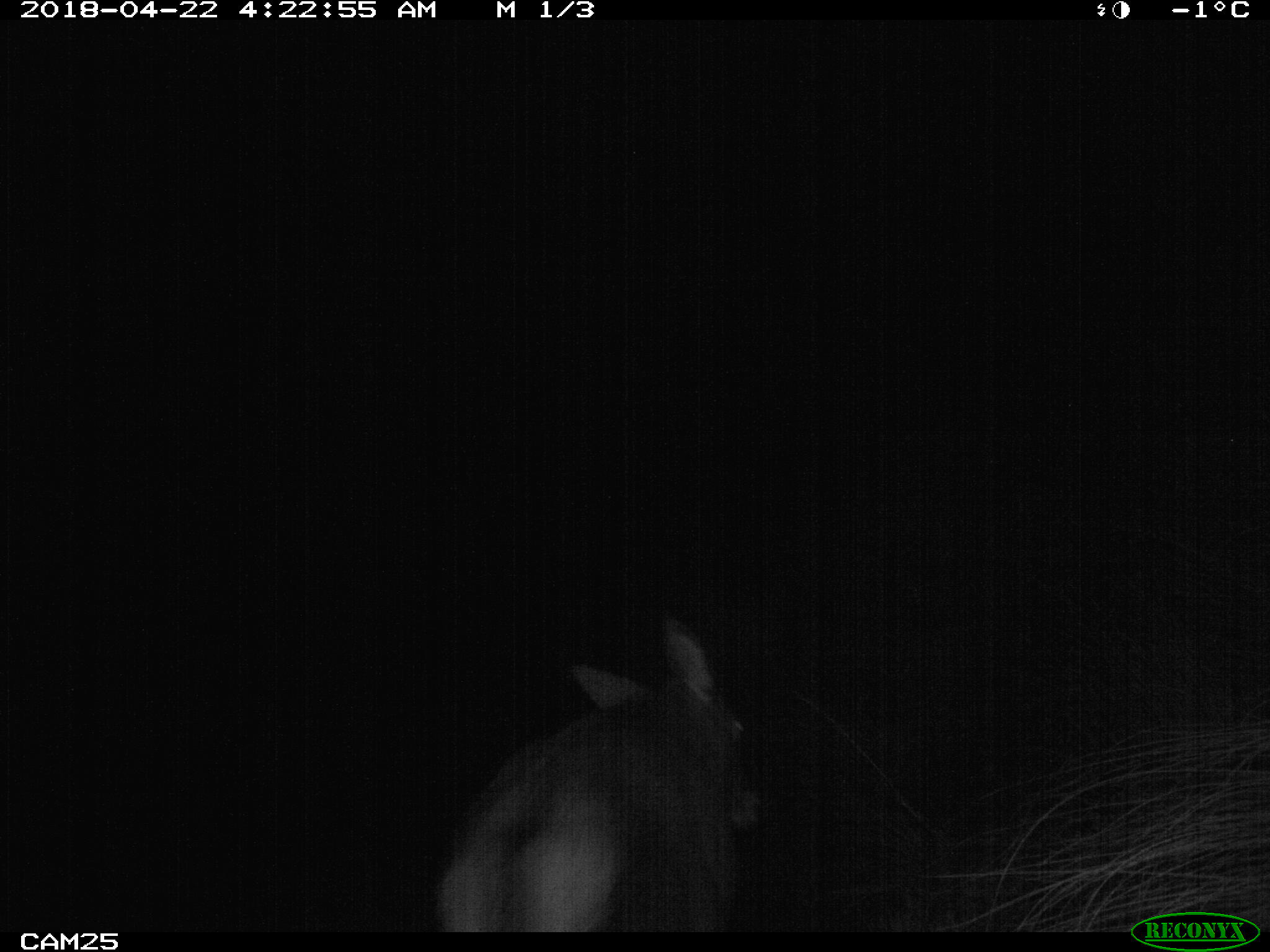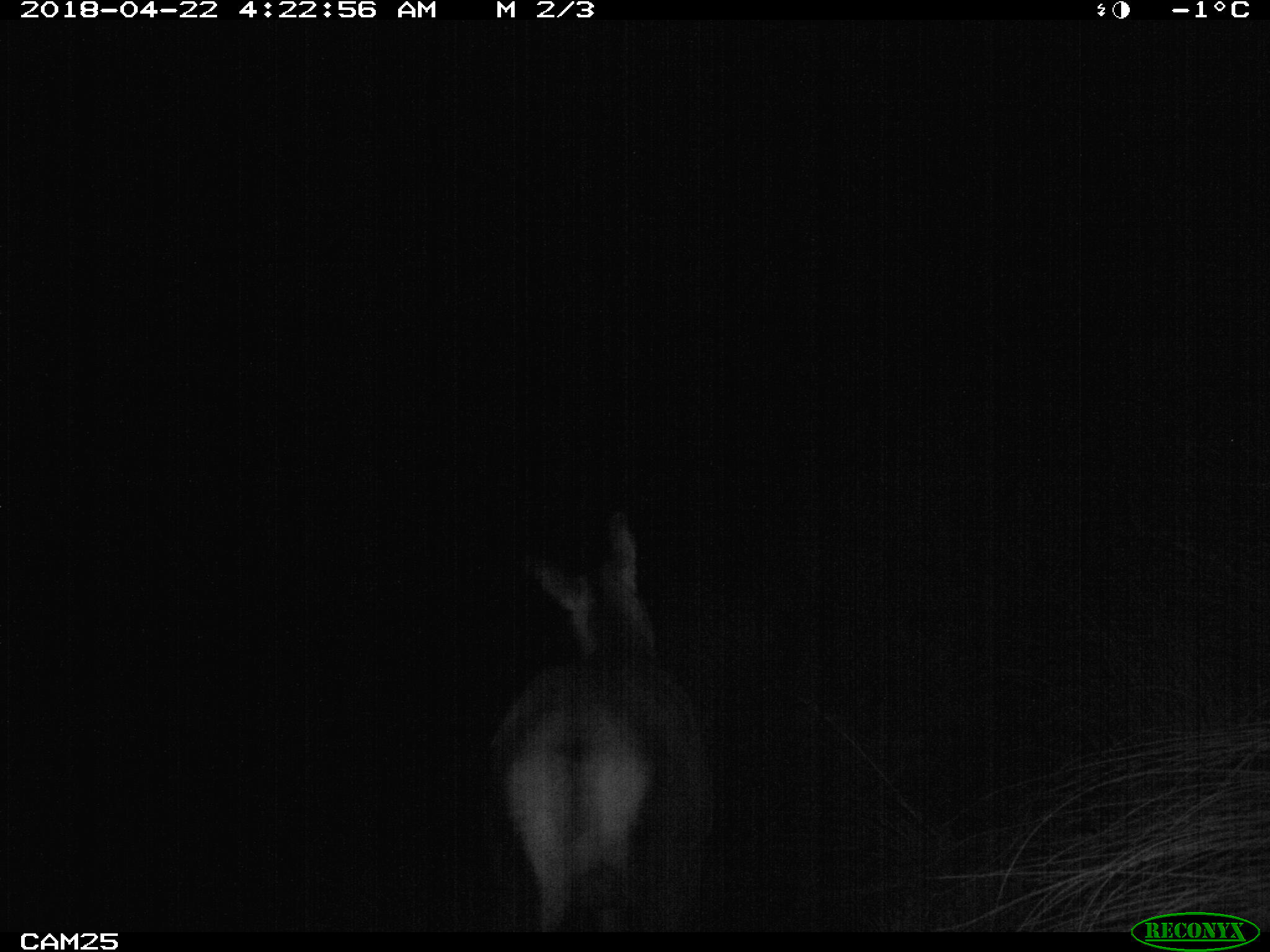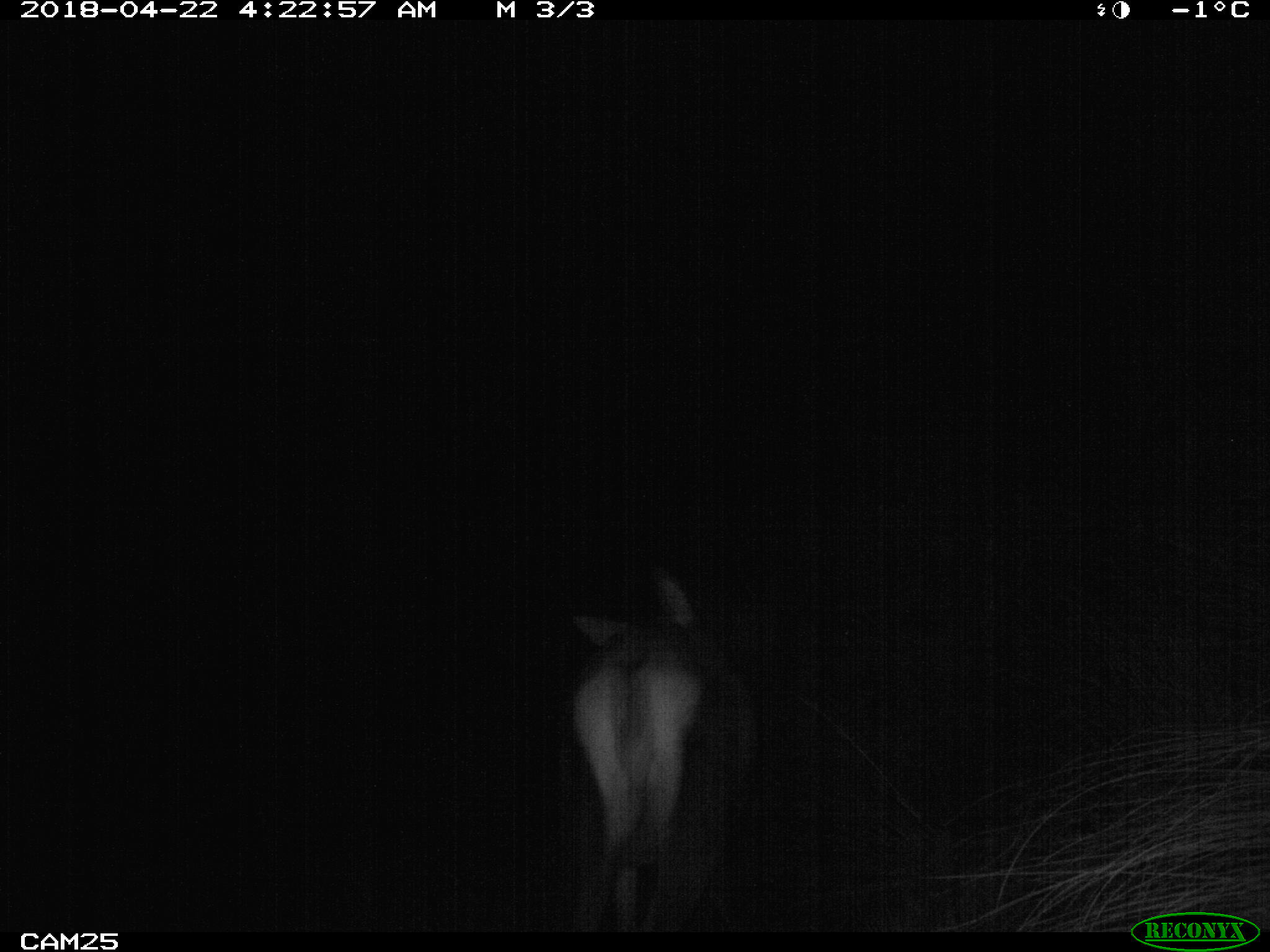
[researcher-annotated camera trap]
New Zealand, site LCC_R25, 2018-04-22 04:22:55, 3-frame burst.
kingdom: Animalia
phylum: Chordata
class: Mammalia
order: Artiodactyla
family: Cervidae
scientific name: Cervidae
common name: deer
Deer (Cervidae).